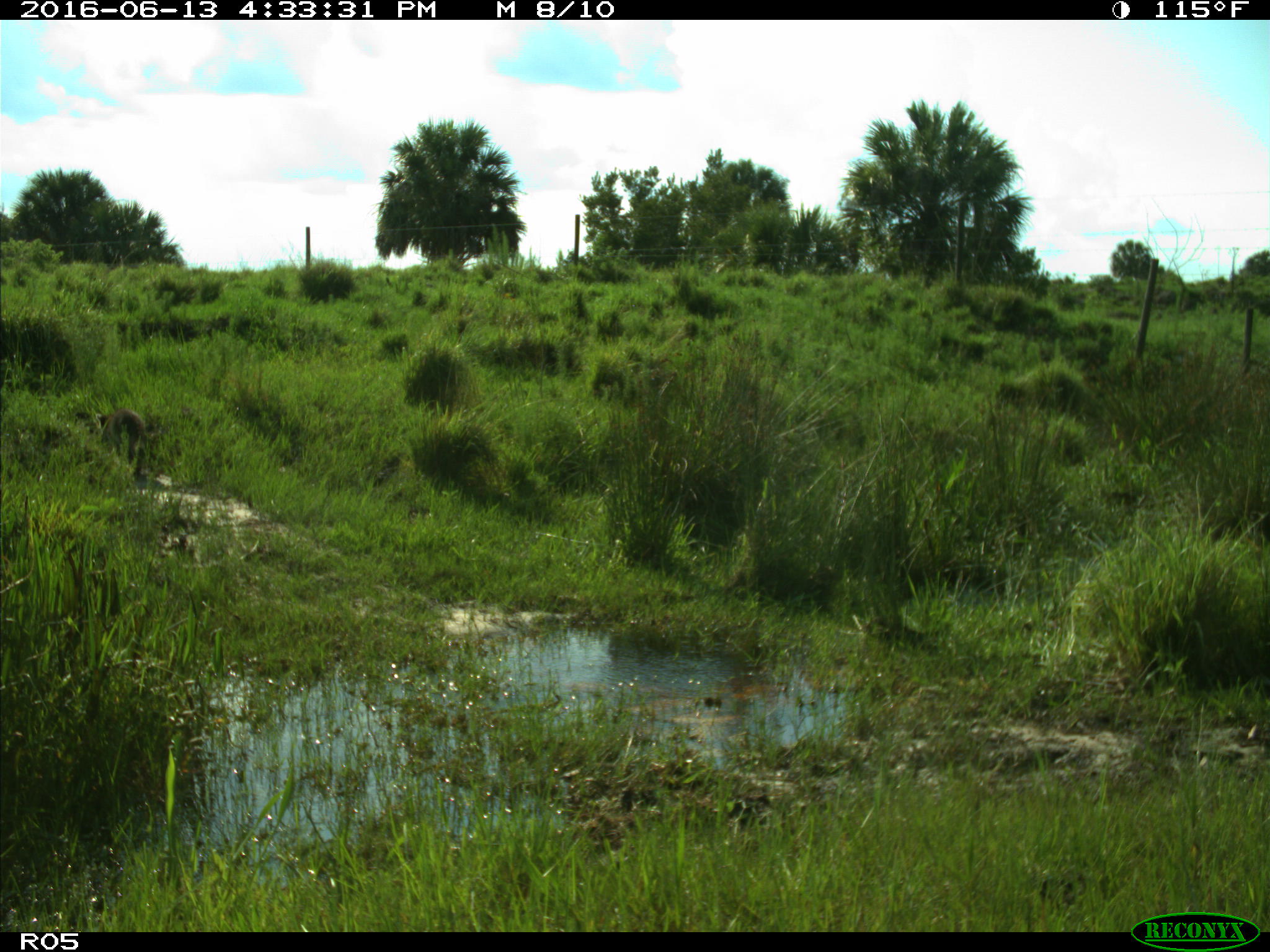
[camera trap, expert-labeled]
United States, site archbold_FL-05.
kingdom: Animalia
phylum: Chordata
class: Mammalia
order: Carnivora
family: Procyonidae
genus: Procyon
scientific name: Procyon lotor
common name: common raccoon